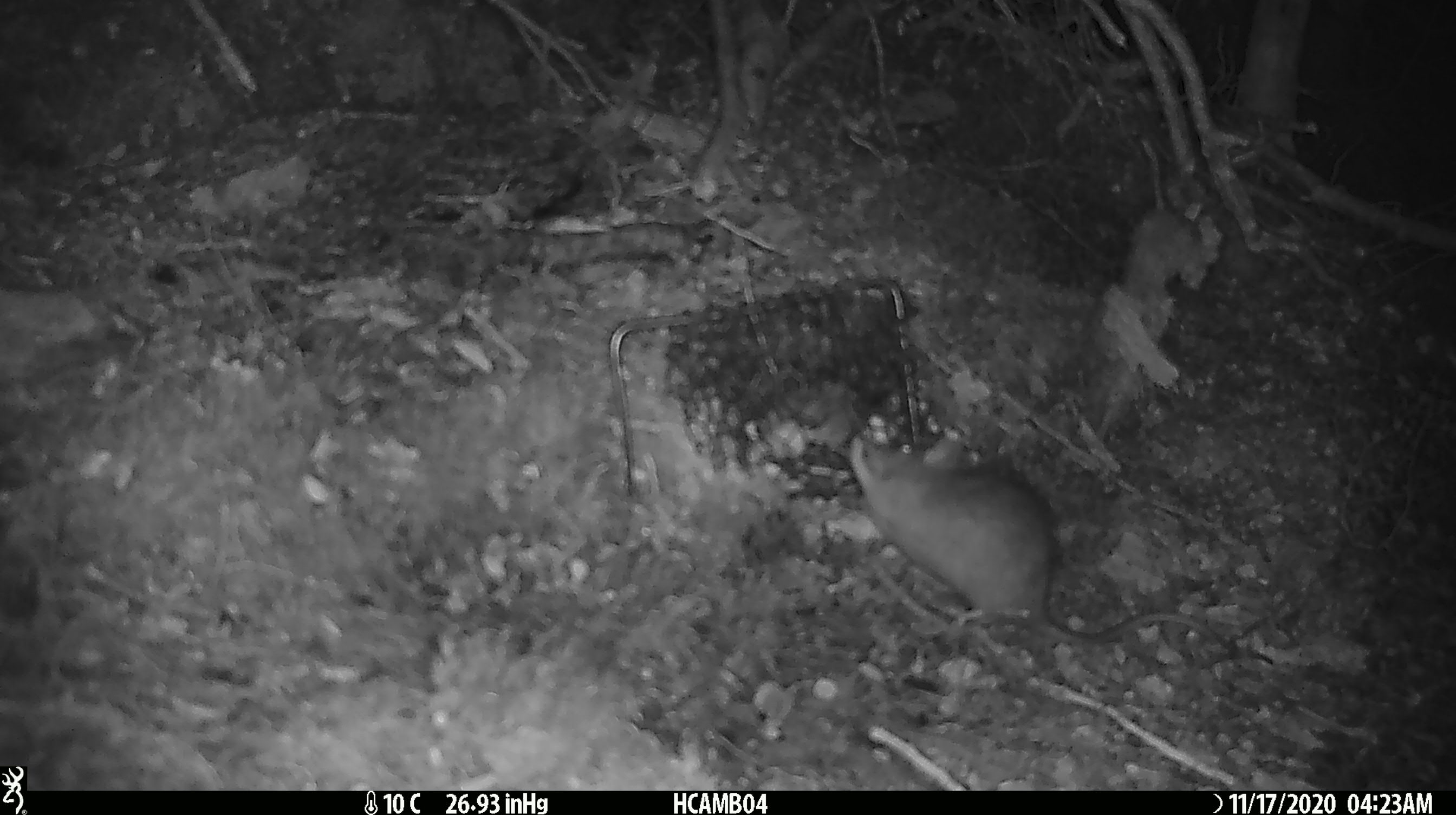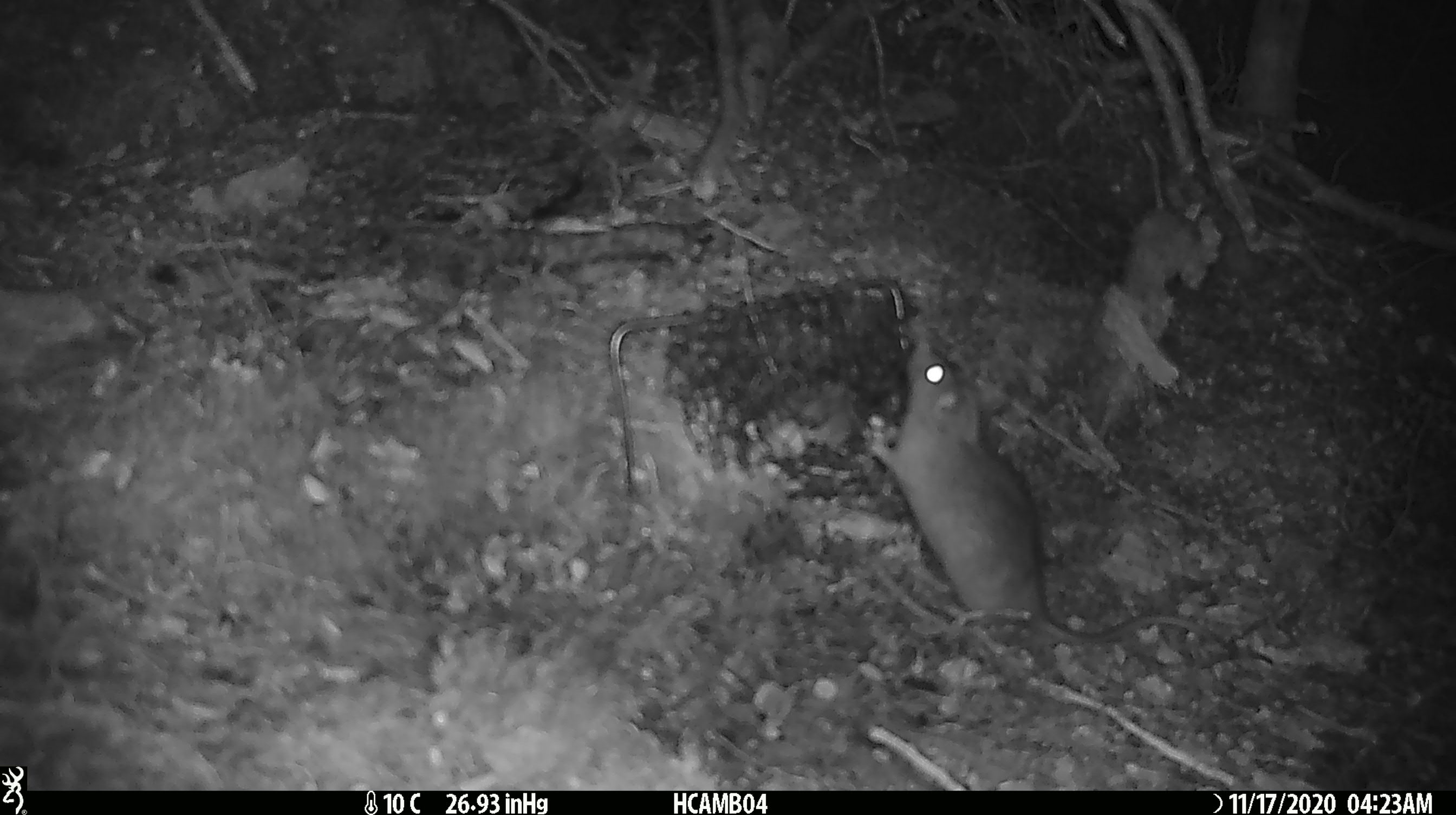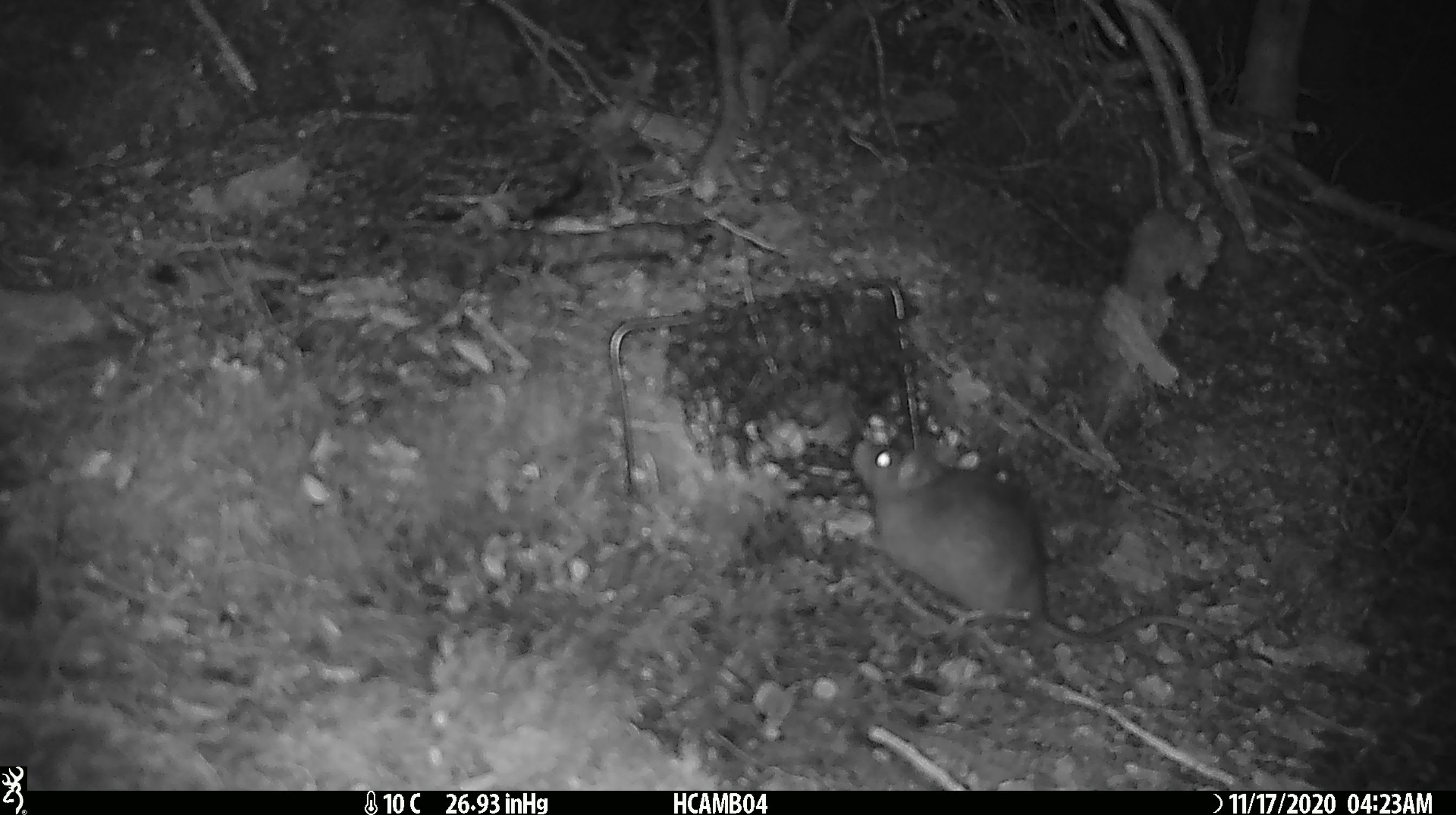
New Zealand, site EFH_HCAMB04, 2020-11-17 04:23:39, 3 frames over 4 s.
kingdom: Animalia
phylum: Chordata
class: Mammalia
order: Rodentia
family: Muridae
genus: Rattus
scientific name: Rattus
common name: rat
Rat (Rattus).